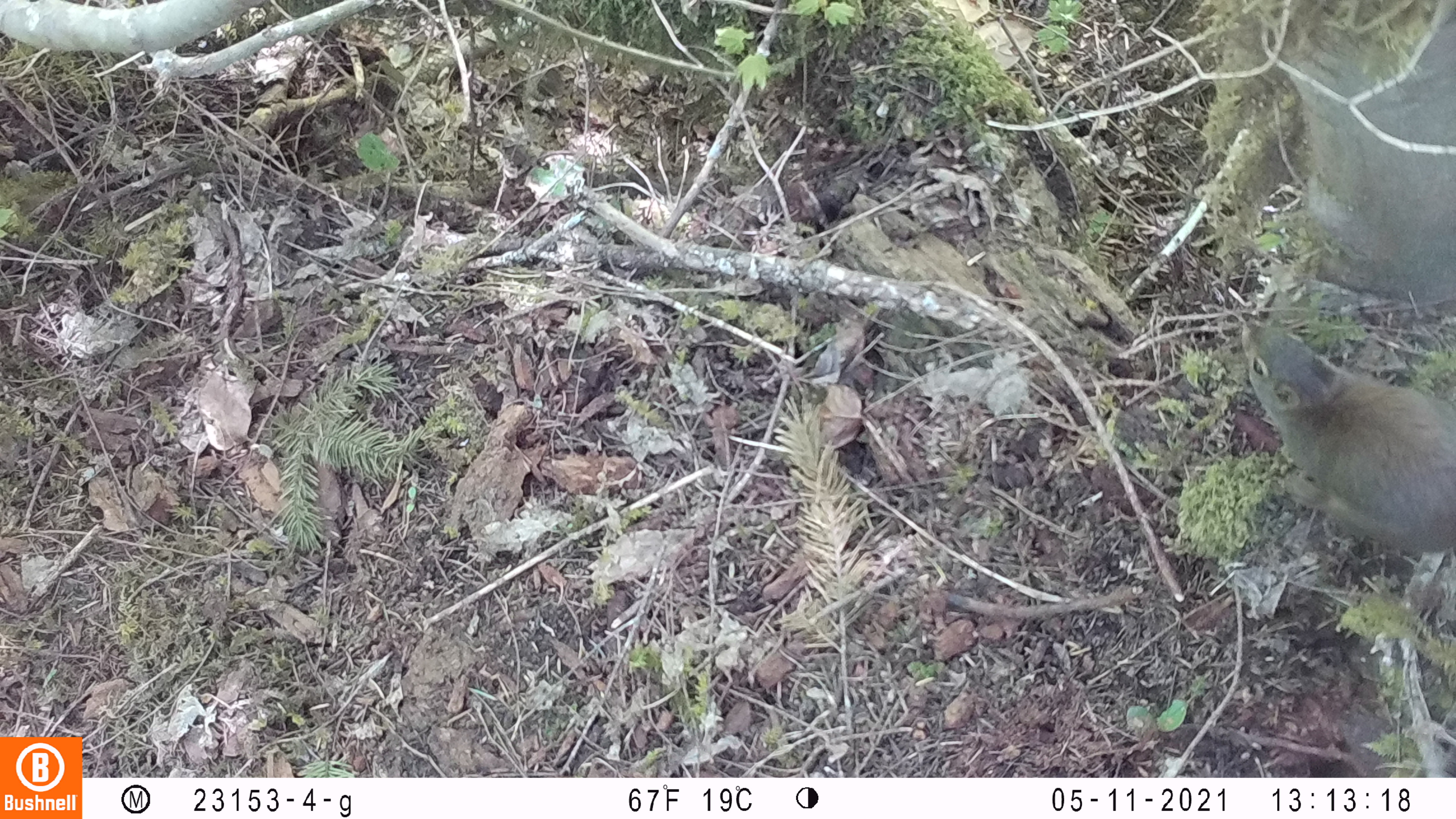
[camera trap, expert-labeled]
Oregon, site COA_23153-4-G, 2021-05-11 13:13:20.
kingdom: Animalia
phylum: Chordata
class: Mammalia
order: Rodentia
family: Sciuridae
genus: Tamiasciurus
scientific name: Tamiasciurus douglasii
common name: douglas squirrel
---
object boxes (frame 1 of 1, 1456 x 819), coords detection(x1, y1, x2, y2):
douglas squirrel: detection(1236, 315, 1455, 568)